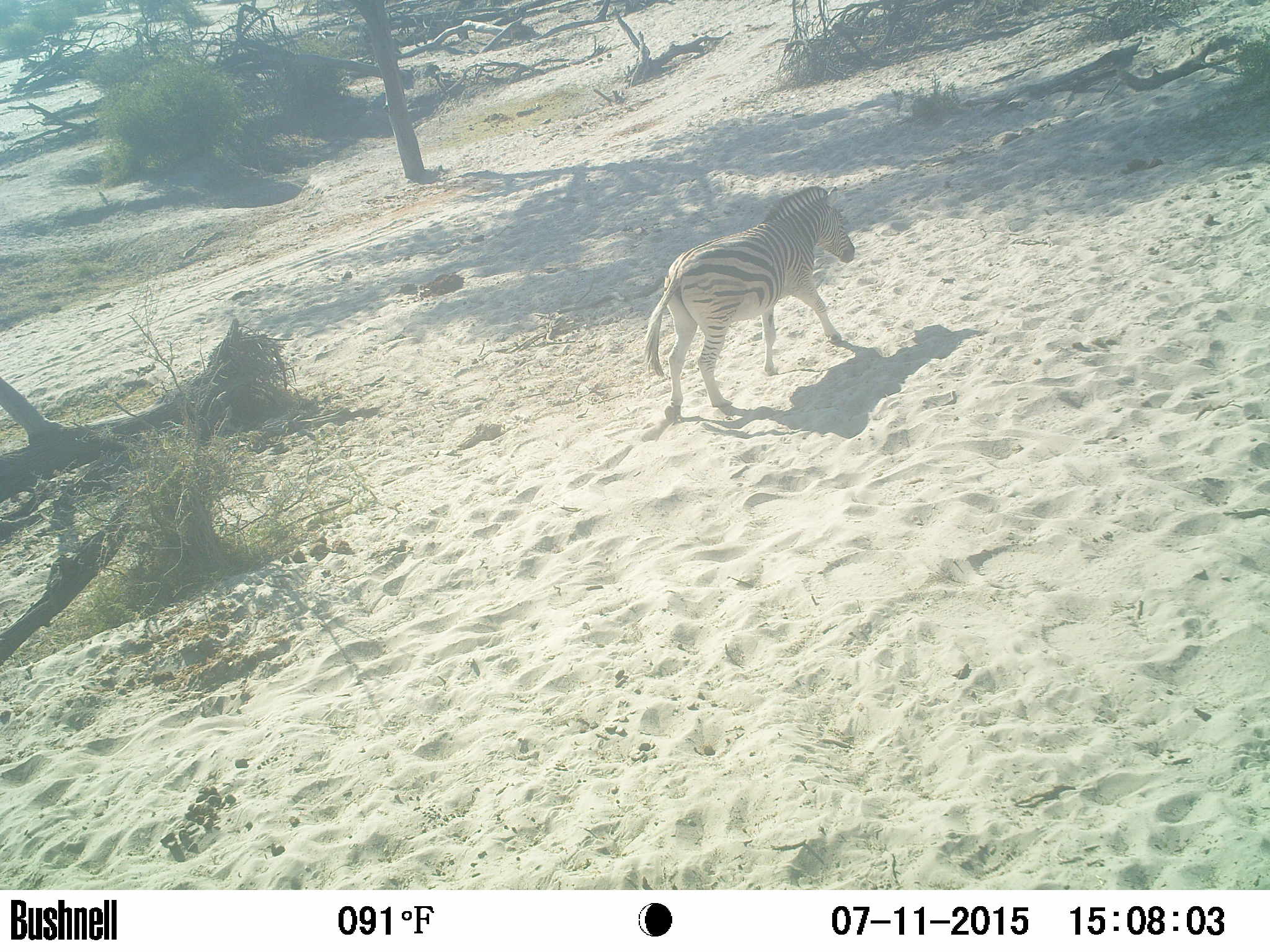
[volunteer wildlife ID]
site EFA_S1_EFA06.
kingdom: Animalia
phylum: Chordata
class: Mammalia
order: Perissodactyla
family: Equidae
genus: Equus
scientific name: Equus quagga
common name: plains zebra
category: zebraplains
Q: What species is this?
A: Zebraplains (plains zebra) (Equus quagga).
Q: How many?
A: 1.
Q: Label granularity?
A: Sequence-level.